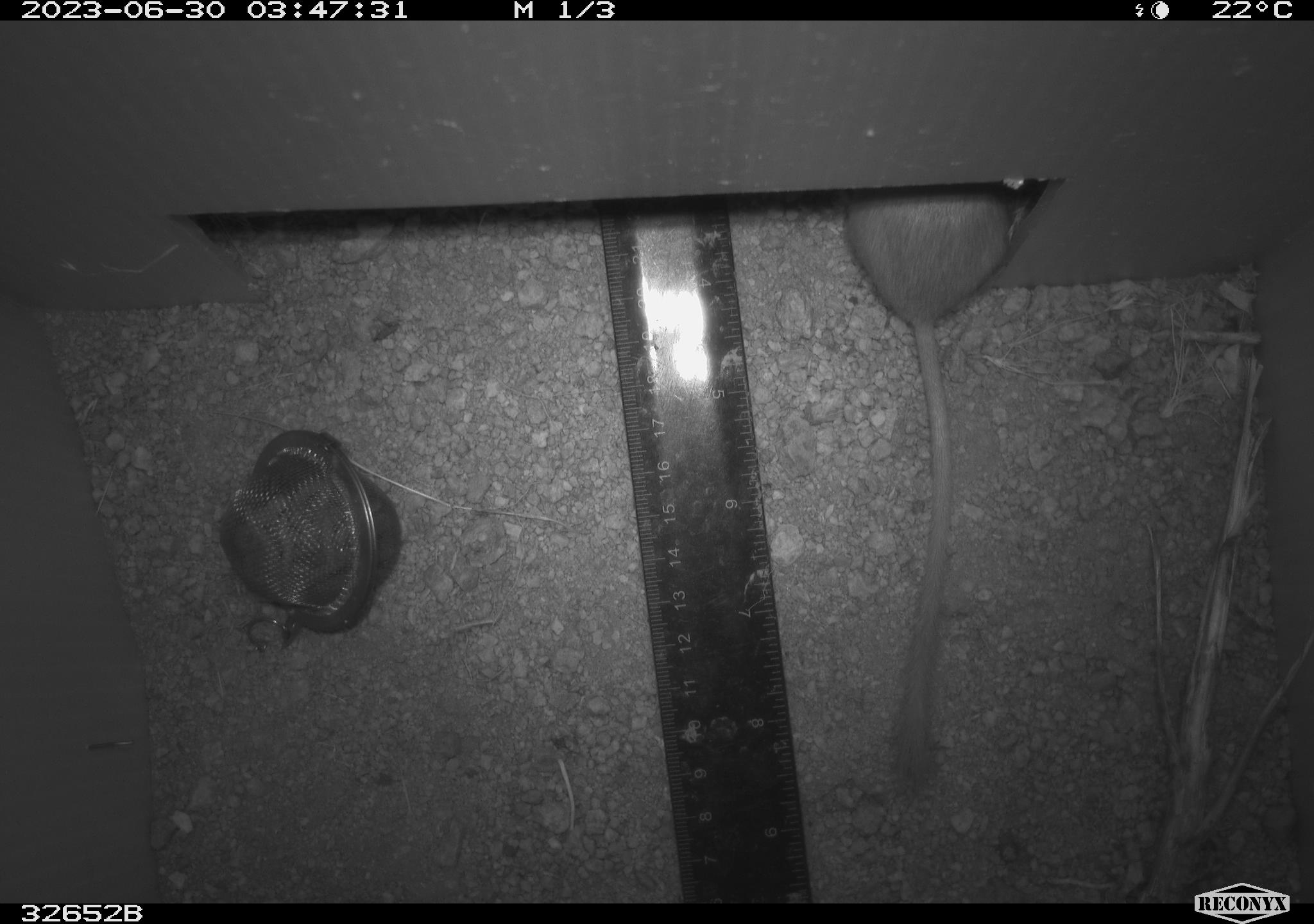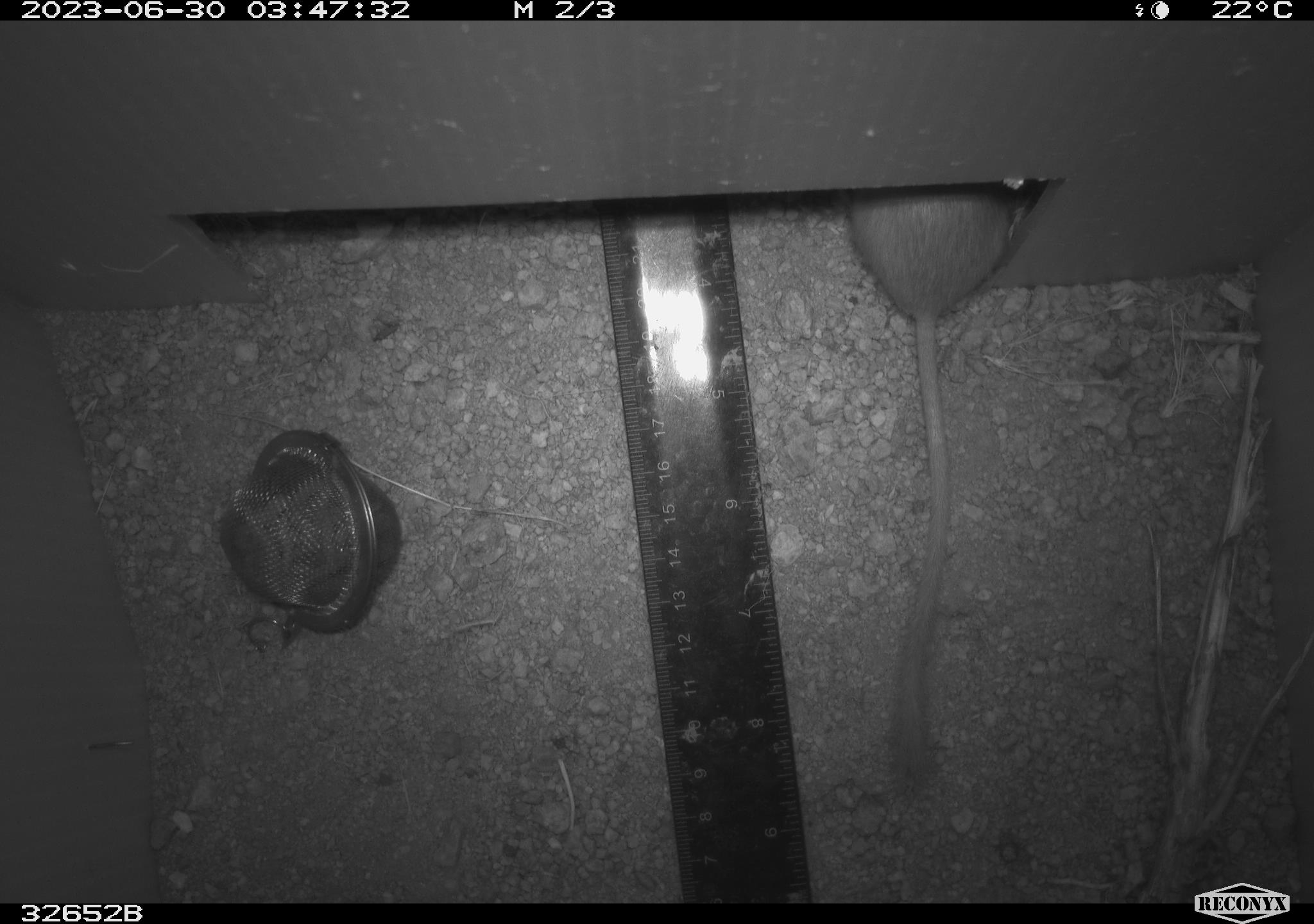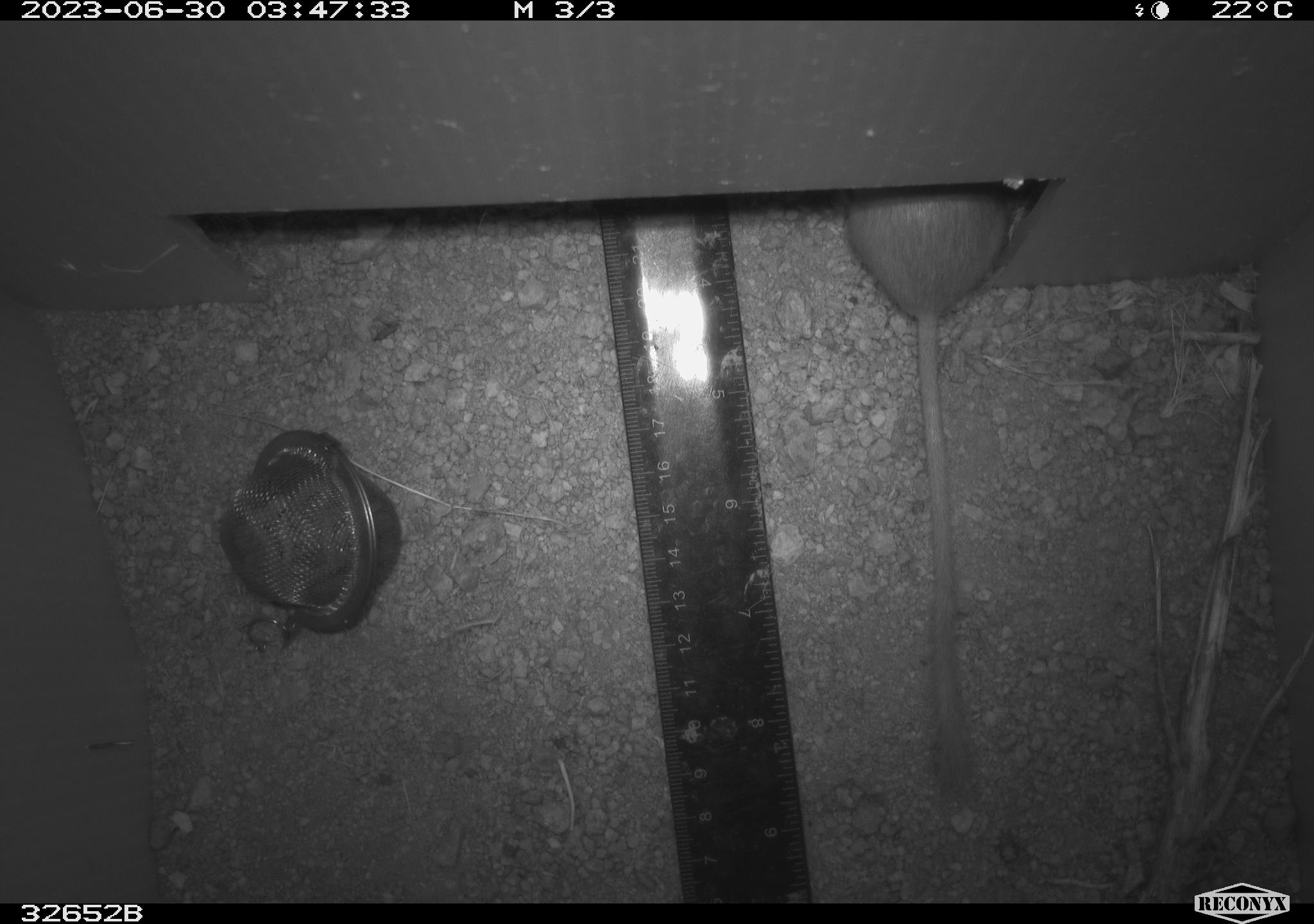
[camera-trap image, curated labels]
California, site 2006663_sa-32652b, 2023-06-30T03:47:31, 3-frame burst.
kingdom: Animalia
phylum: Chordata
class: Mammalia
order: Rodentia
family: Heteromyidae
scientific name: Heteromyidae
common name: kangaroo rats and pocket mice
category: heteromyidae family